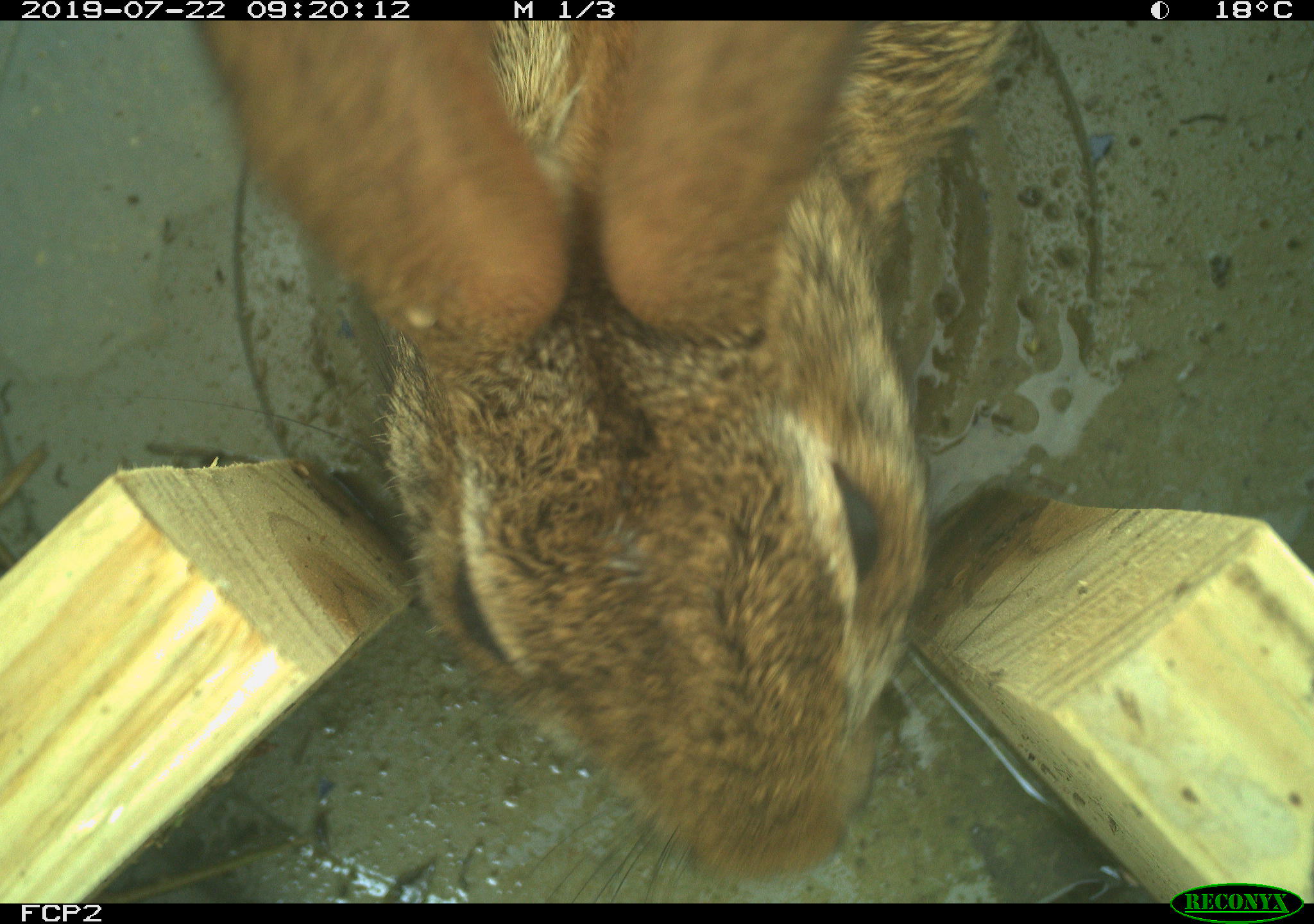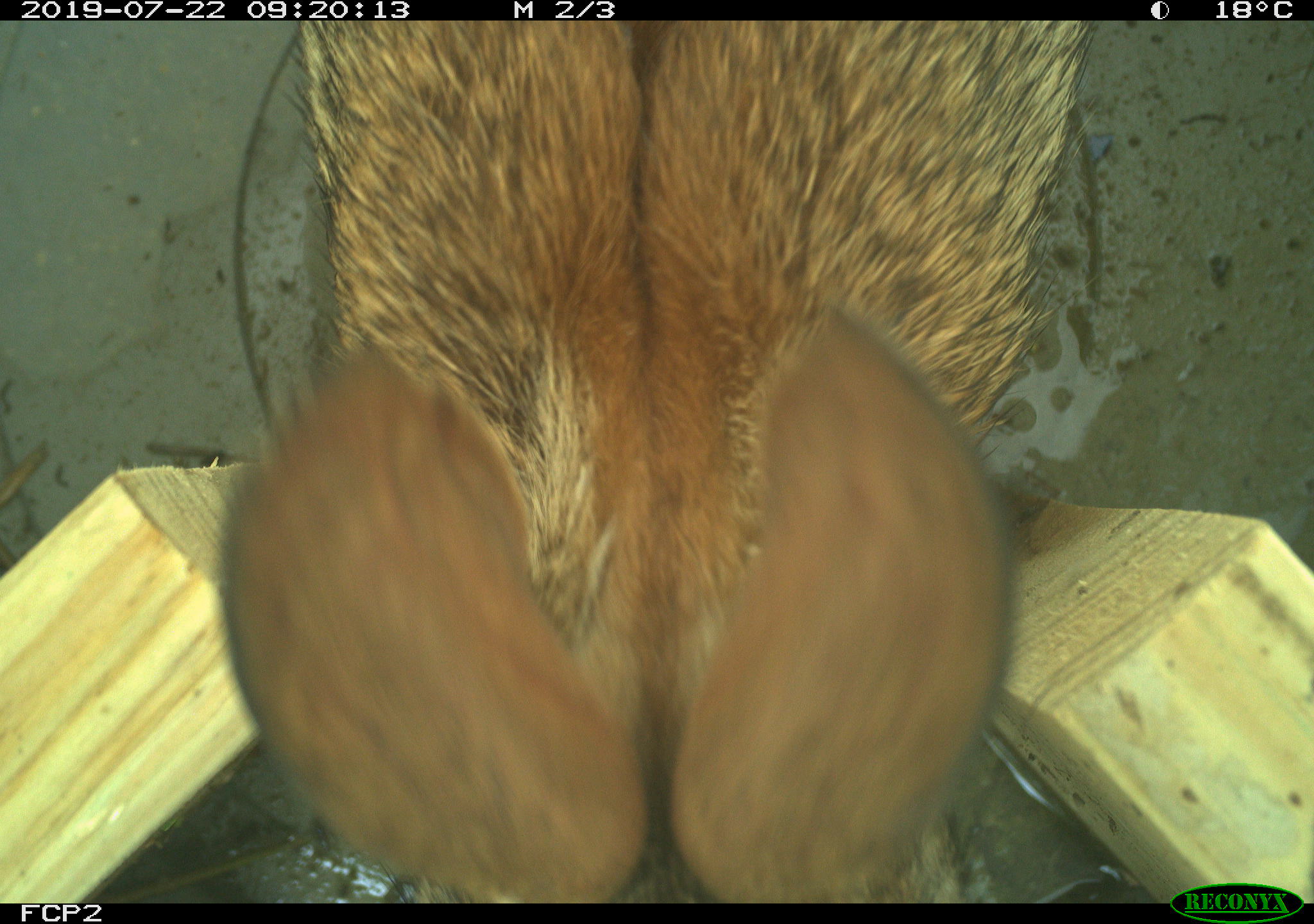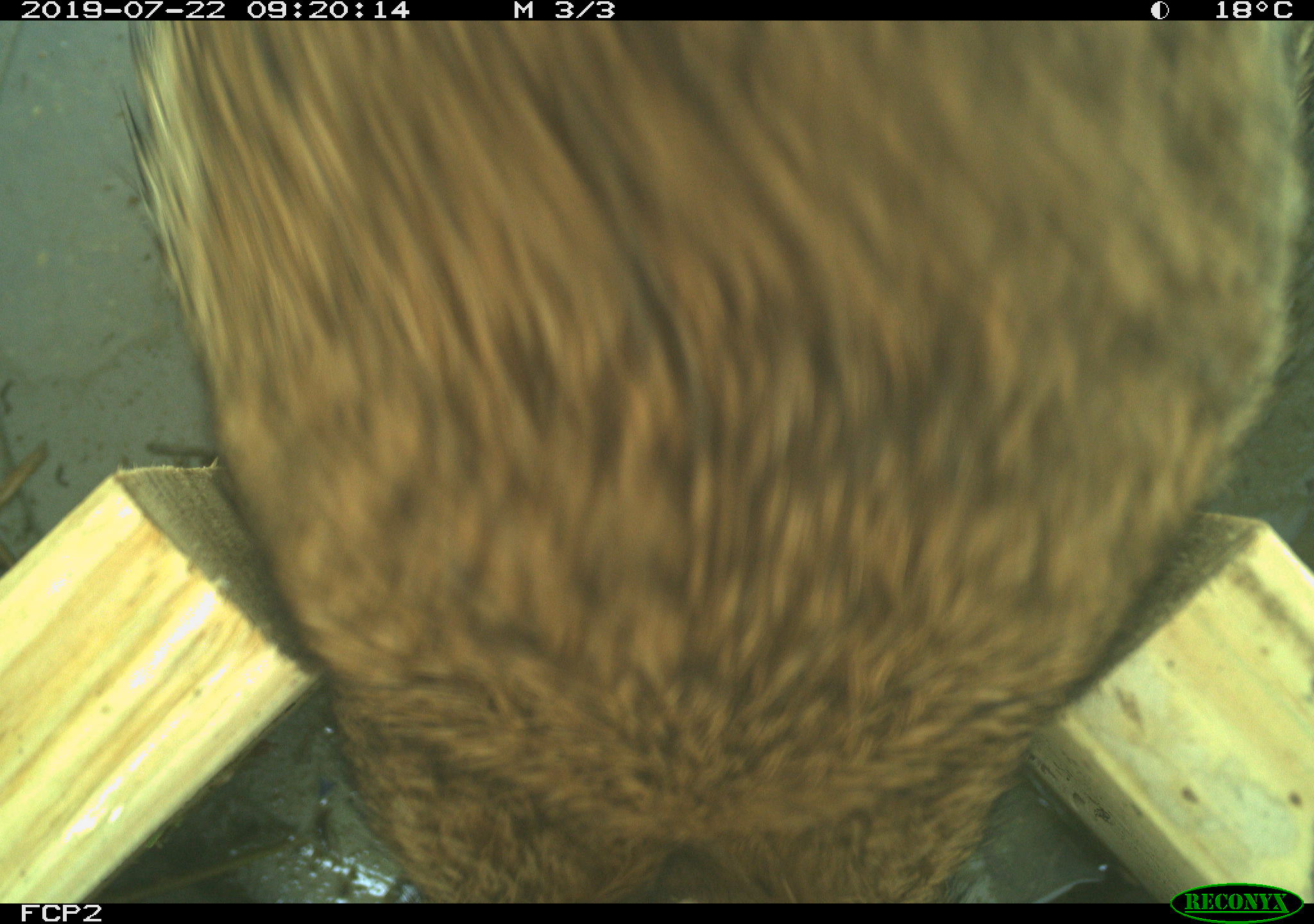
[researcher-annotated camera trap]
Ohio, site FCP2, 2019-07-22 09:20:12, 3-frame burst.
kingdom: Animalia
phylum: Chordata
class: Mammalia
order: Lagomorpha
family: Leporidae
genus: Sylvilagus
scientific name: Sylvilagus floridanus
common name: eastern cottontail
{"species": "eastern cottontail (Sylvilagus floridanus)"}